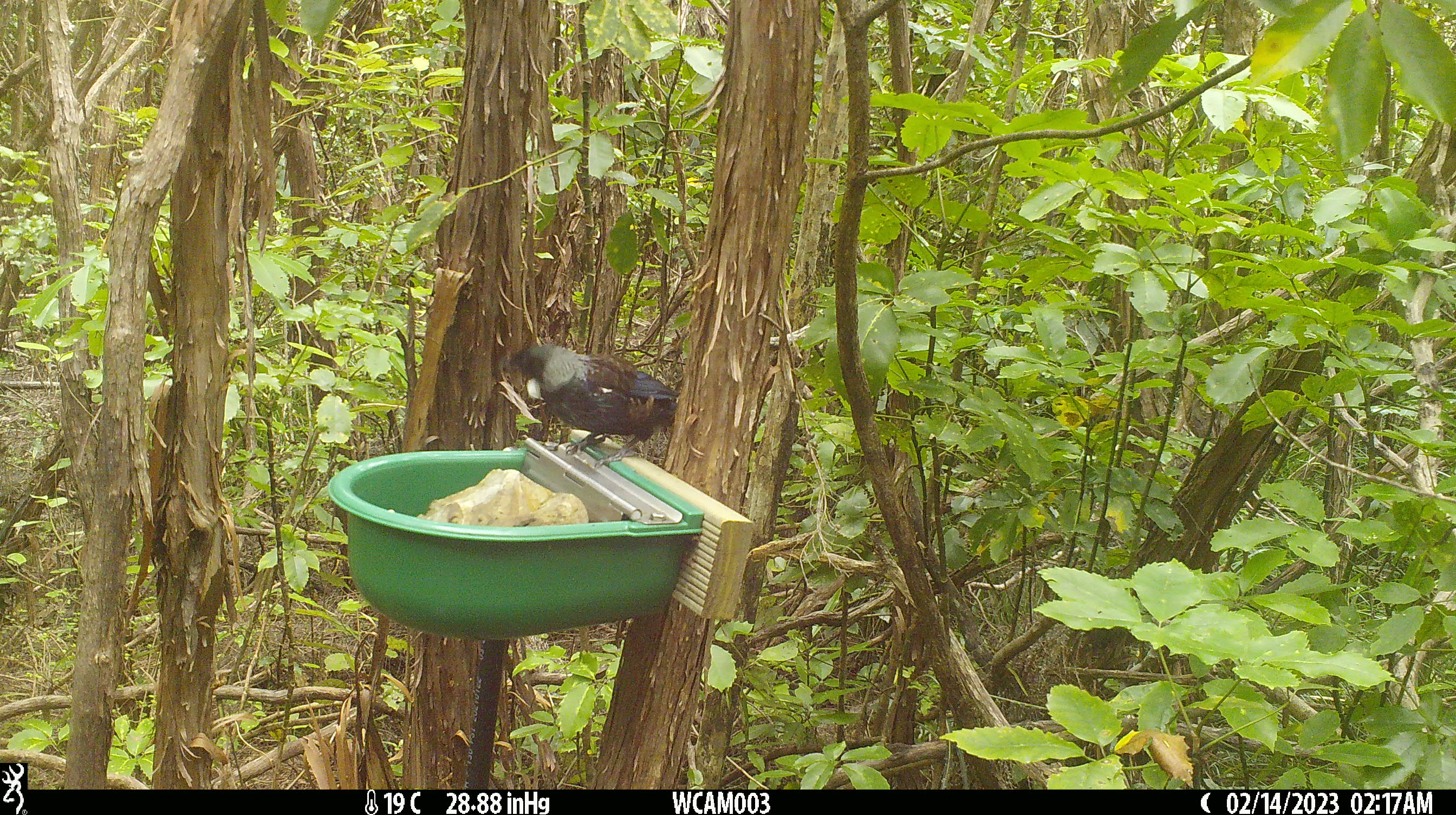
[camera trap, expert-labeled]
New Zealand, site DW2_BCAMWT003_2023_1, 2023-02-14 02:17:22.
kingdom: Animalia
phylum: Chordata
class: Aves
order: Passeriformes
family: Meliphagidae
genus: Prosthemadera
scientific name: Prosthemadera novaeseelandiae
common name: tui